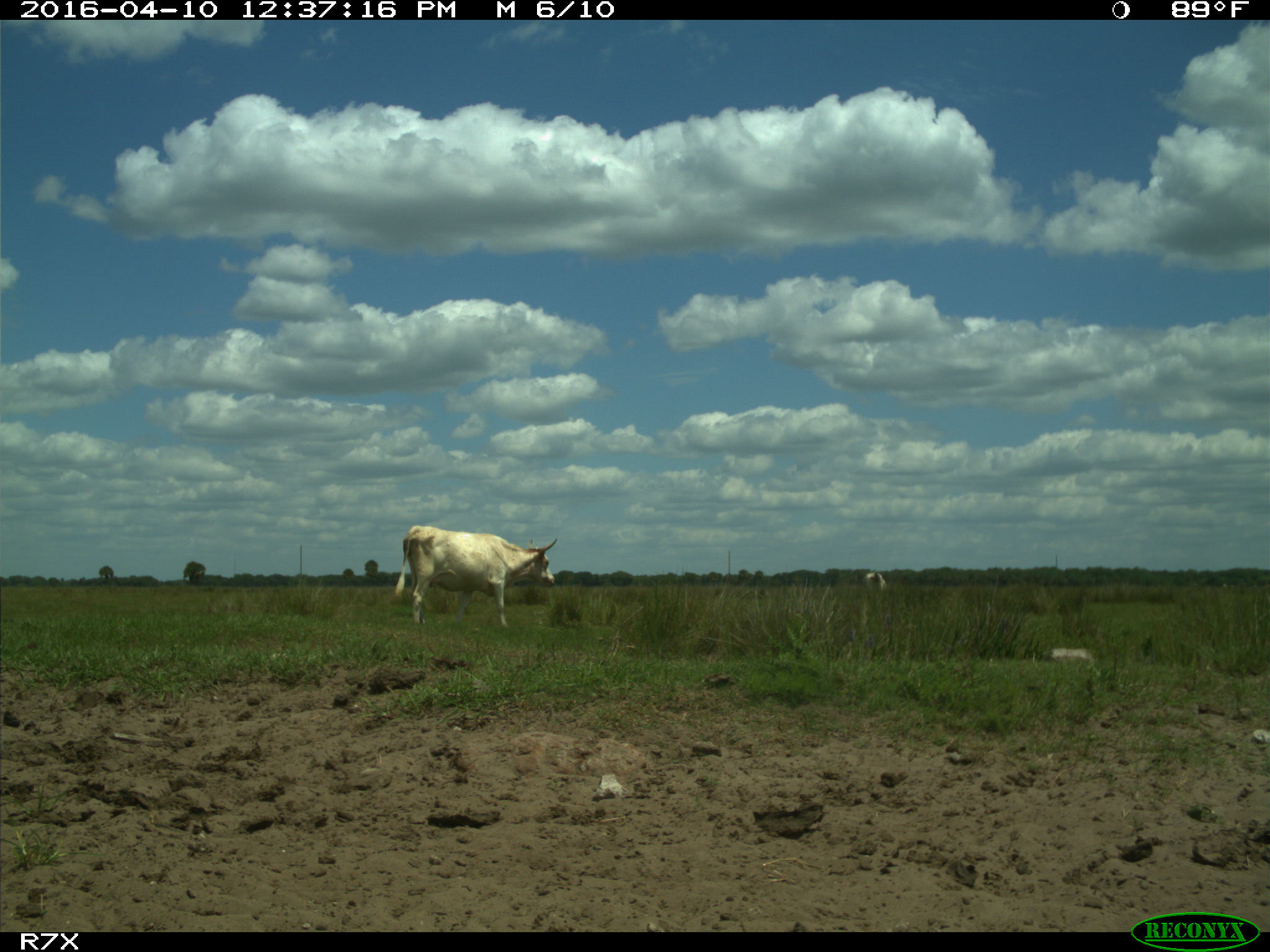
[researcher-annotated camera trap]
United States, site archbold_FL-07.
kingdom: Animalia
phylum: Chordata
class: Mammalia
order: Artiodactyla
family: Bovidae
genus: Bos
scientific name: Bos taurus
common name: domestic cow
Bos taurus (domestic cow).